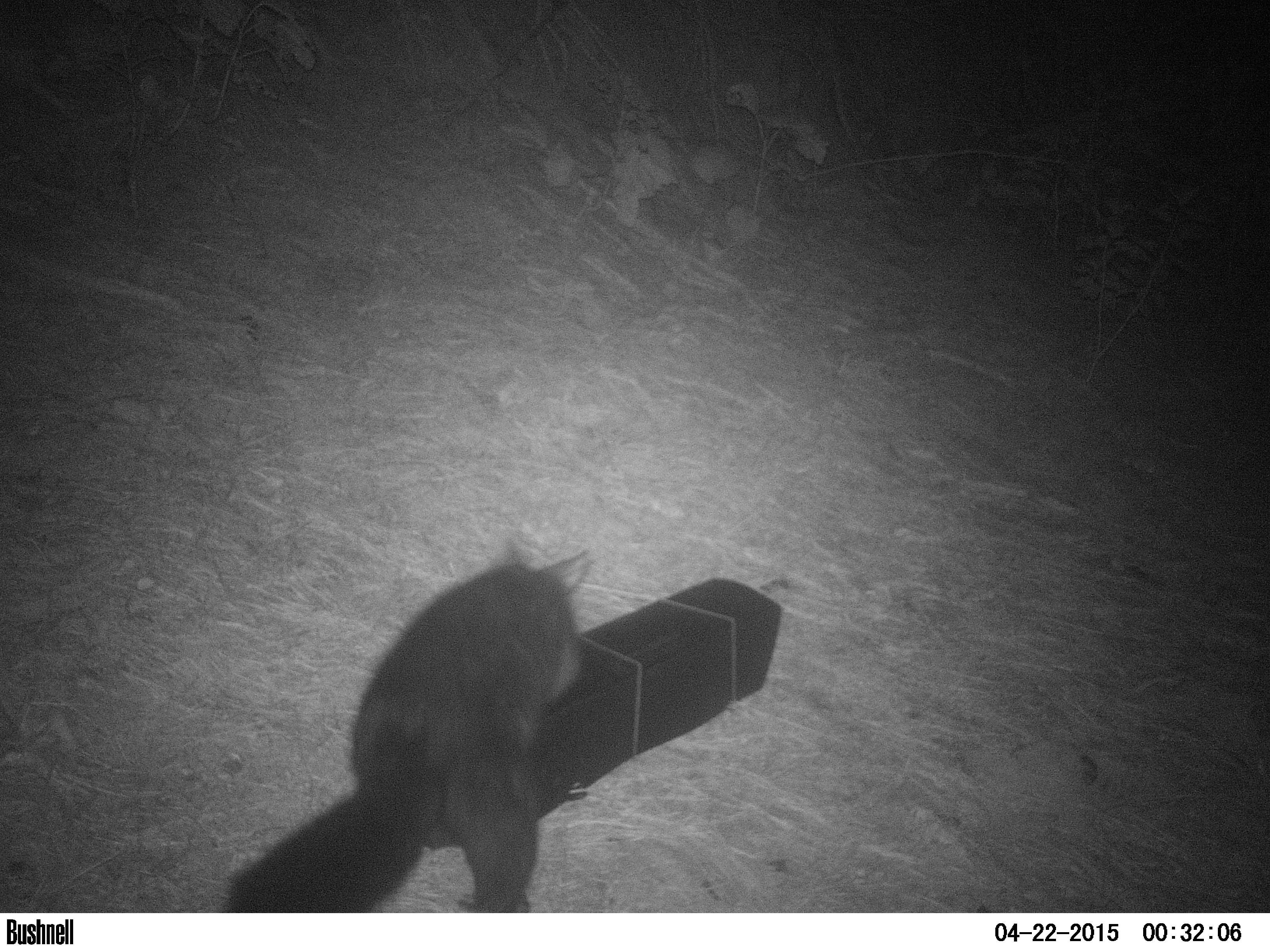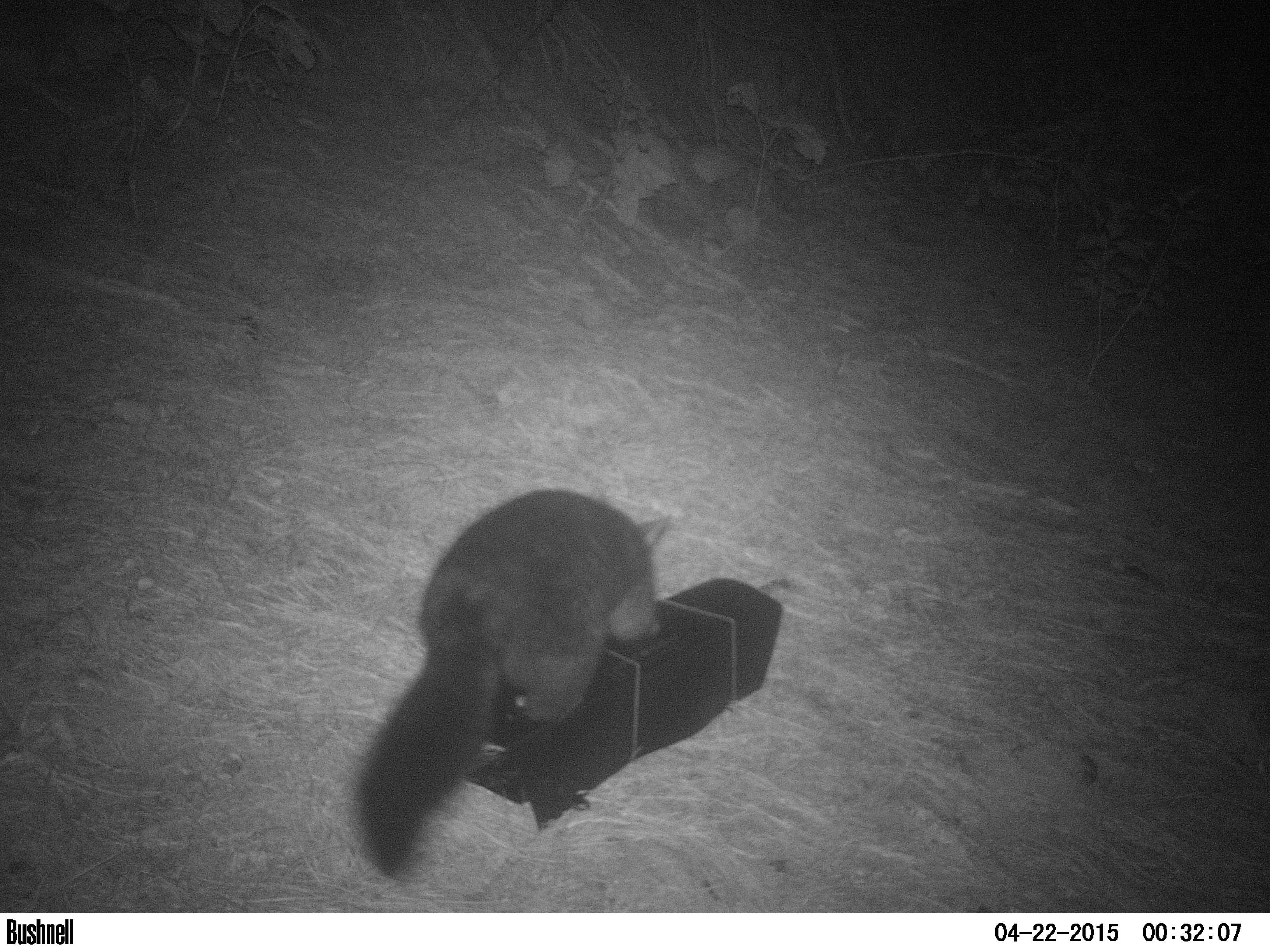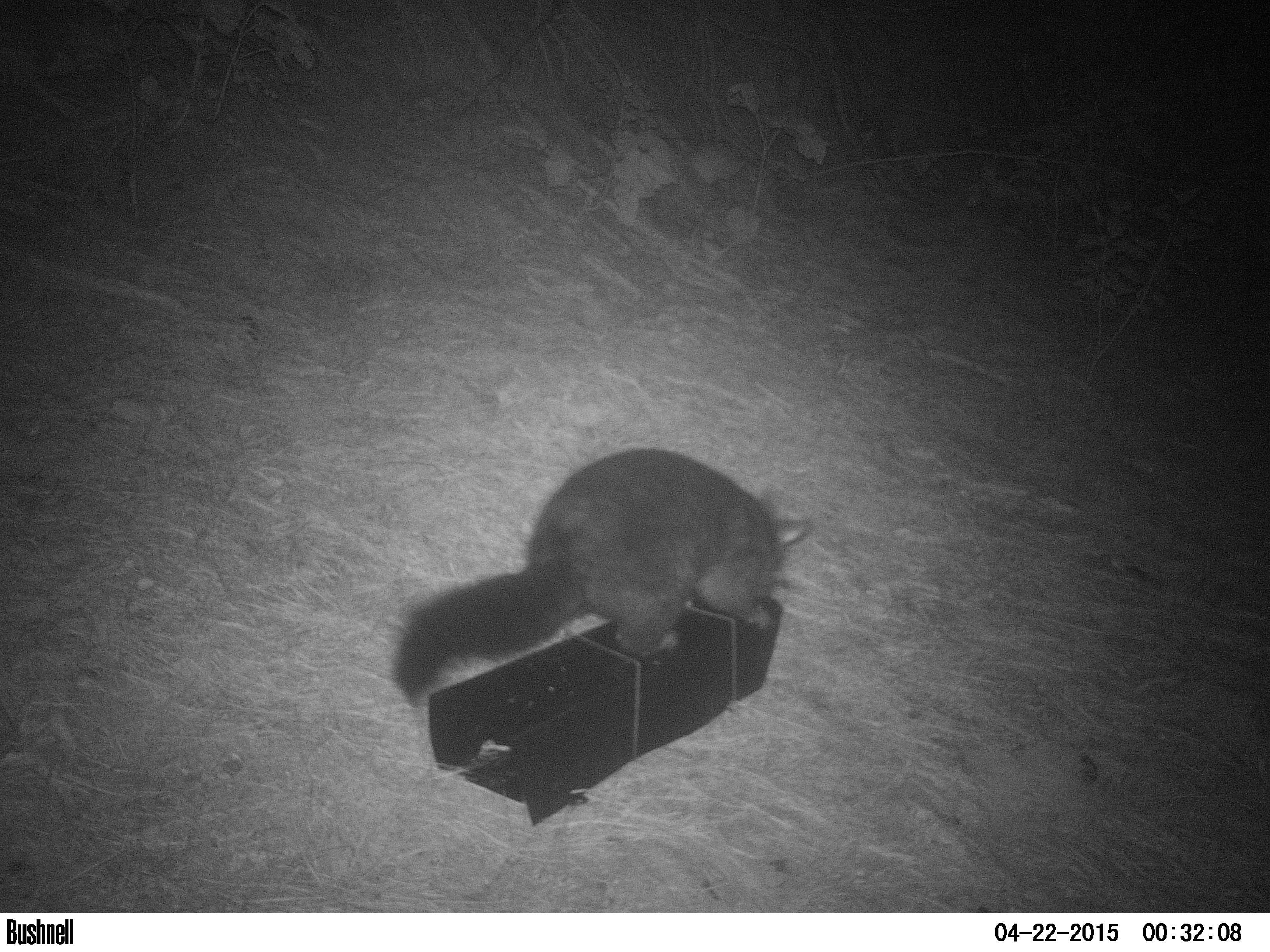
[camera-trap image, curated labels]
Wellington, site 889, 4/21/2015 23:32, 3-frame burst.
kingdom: Animalia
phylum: Chordata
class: Mammalia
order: Didelphimorphia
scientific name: Didelphimorphia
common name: possum